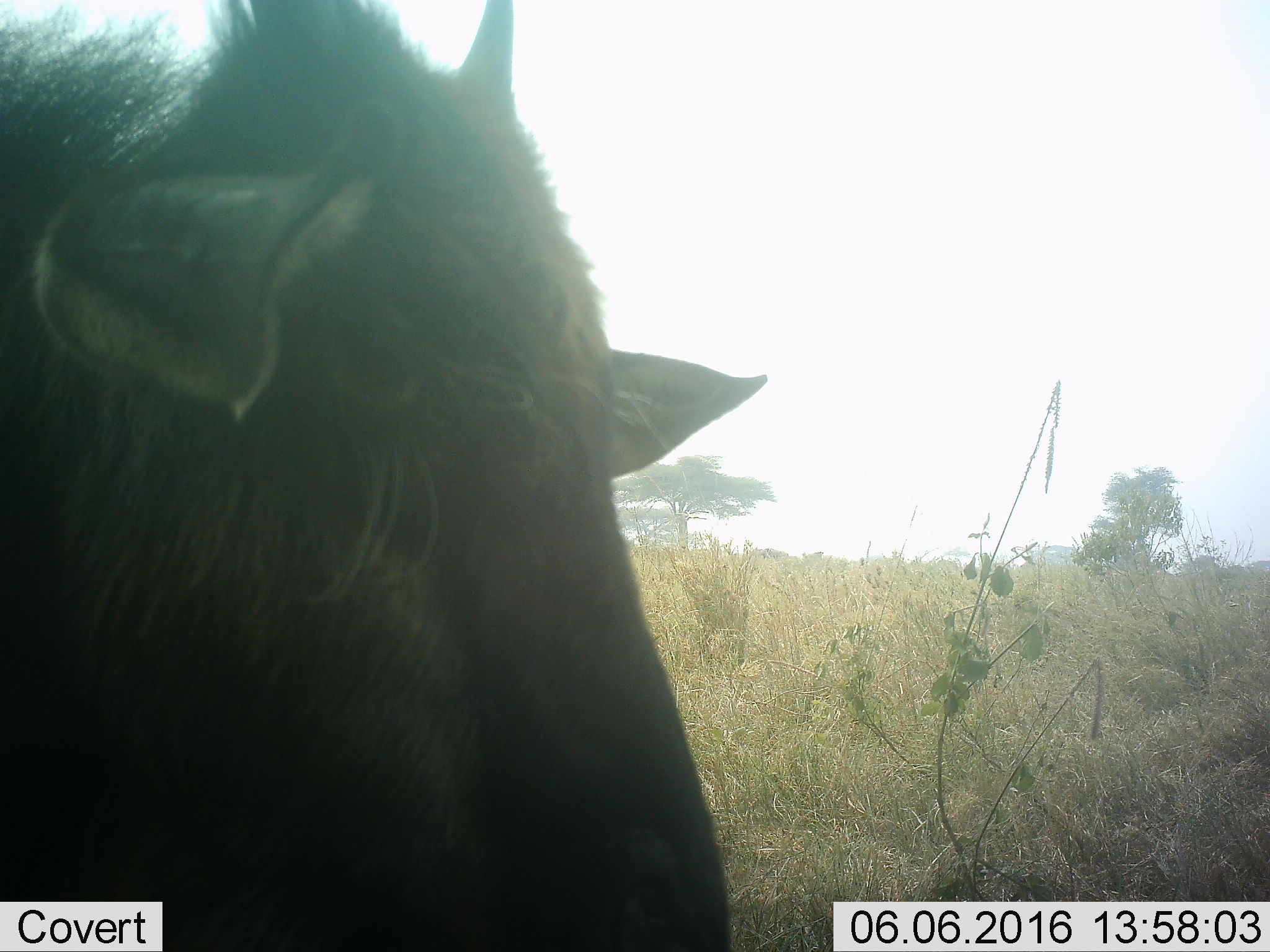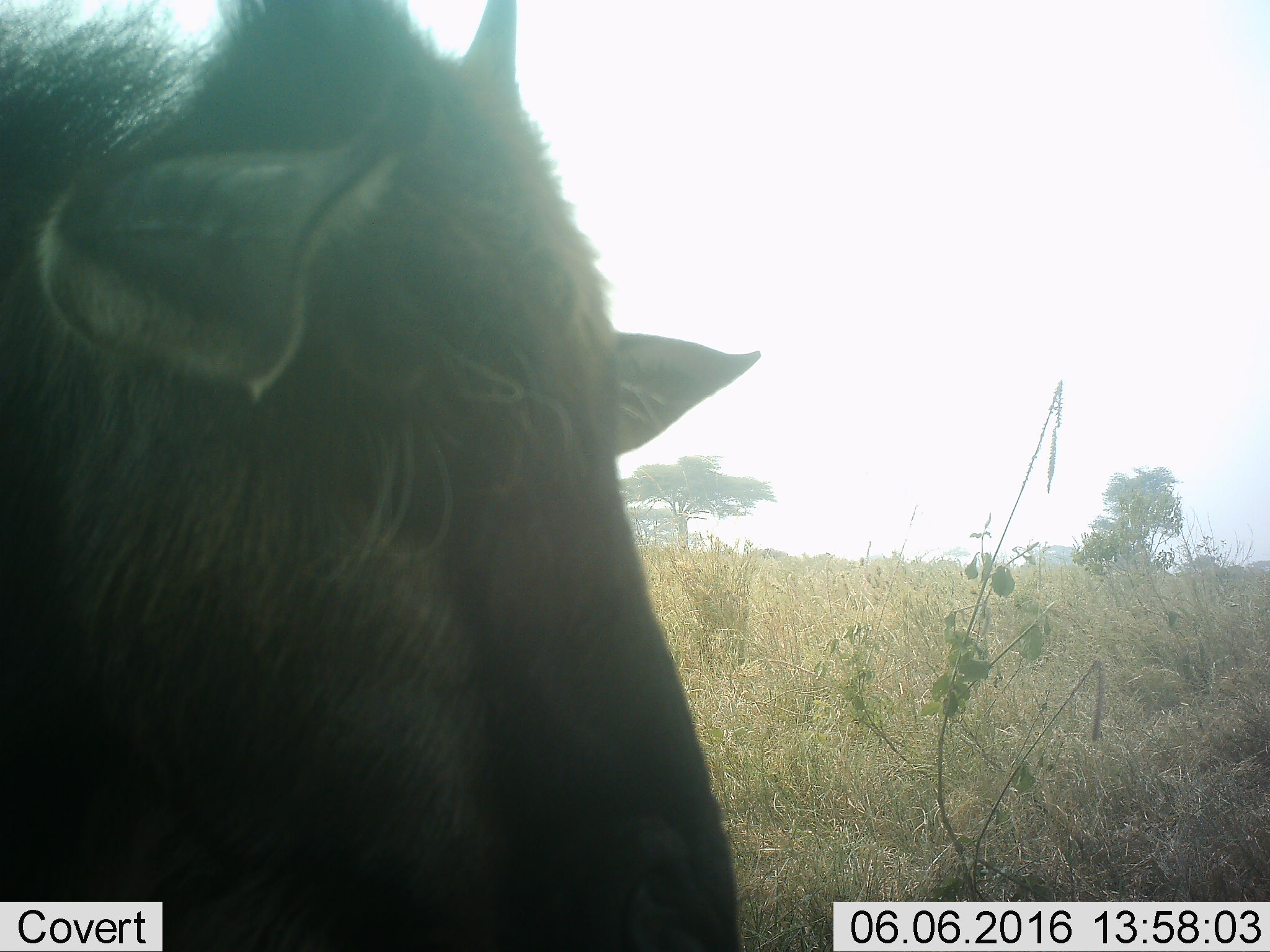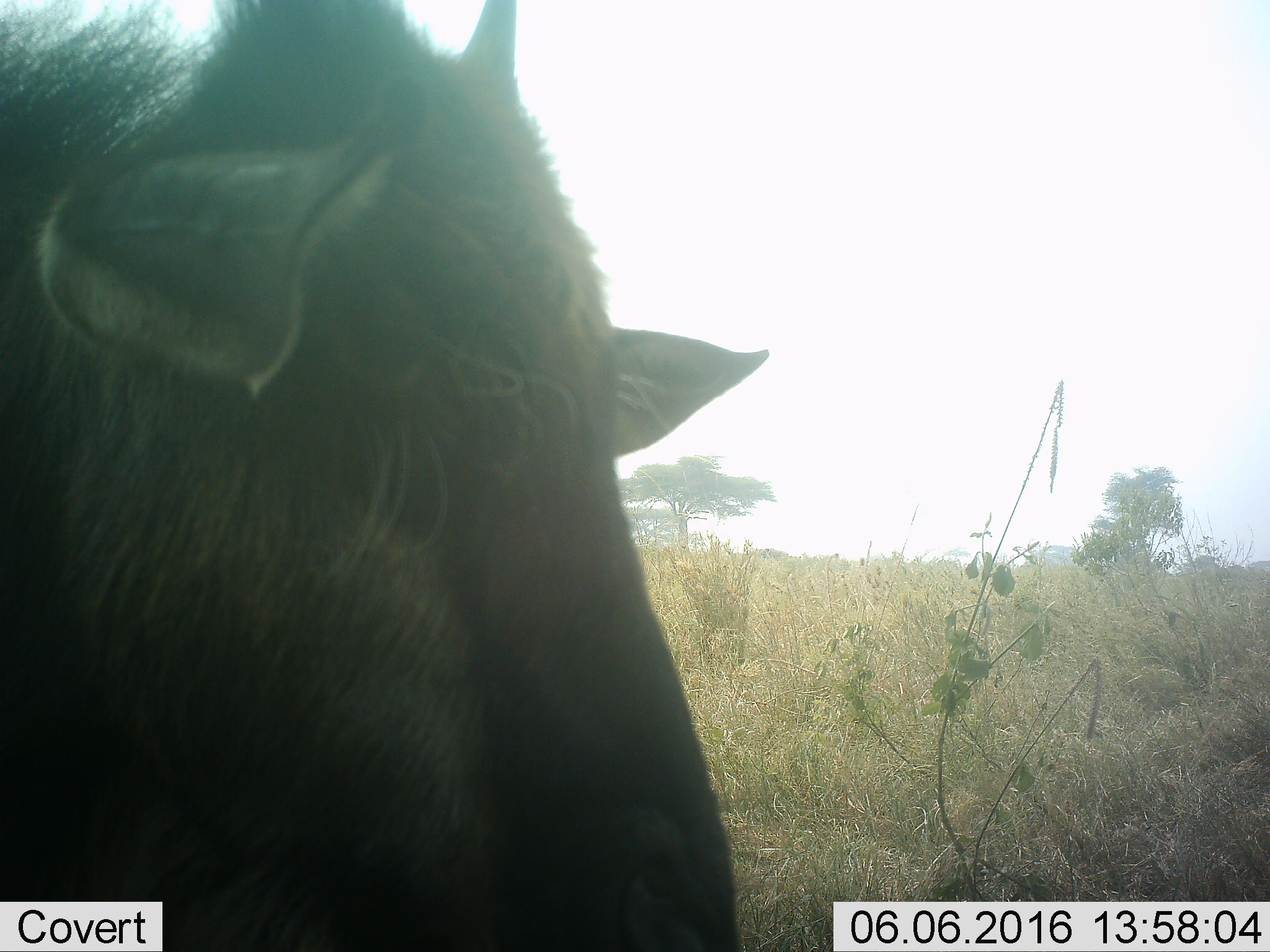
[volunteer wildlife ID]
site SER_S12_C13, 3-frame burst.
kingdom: Animalia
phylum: Chordata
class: Mammalia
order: Artiodactyla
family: Bovidae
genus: Connochaetes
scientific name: Connochaetes taurinus taurinus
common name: blue wildebeest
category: wildebeestblue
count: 1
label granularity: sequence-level